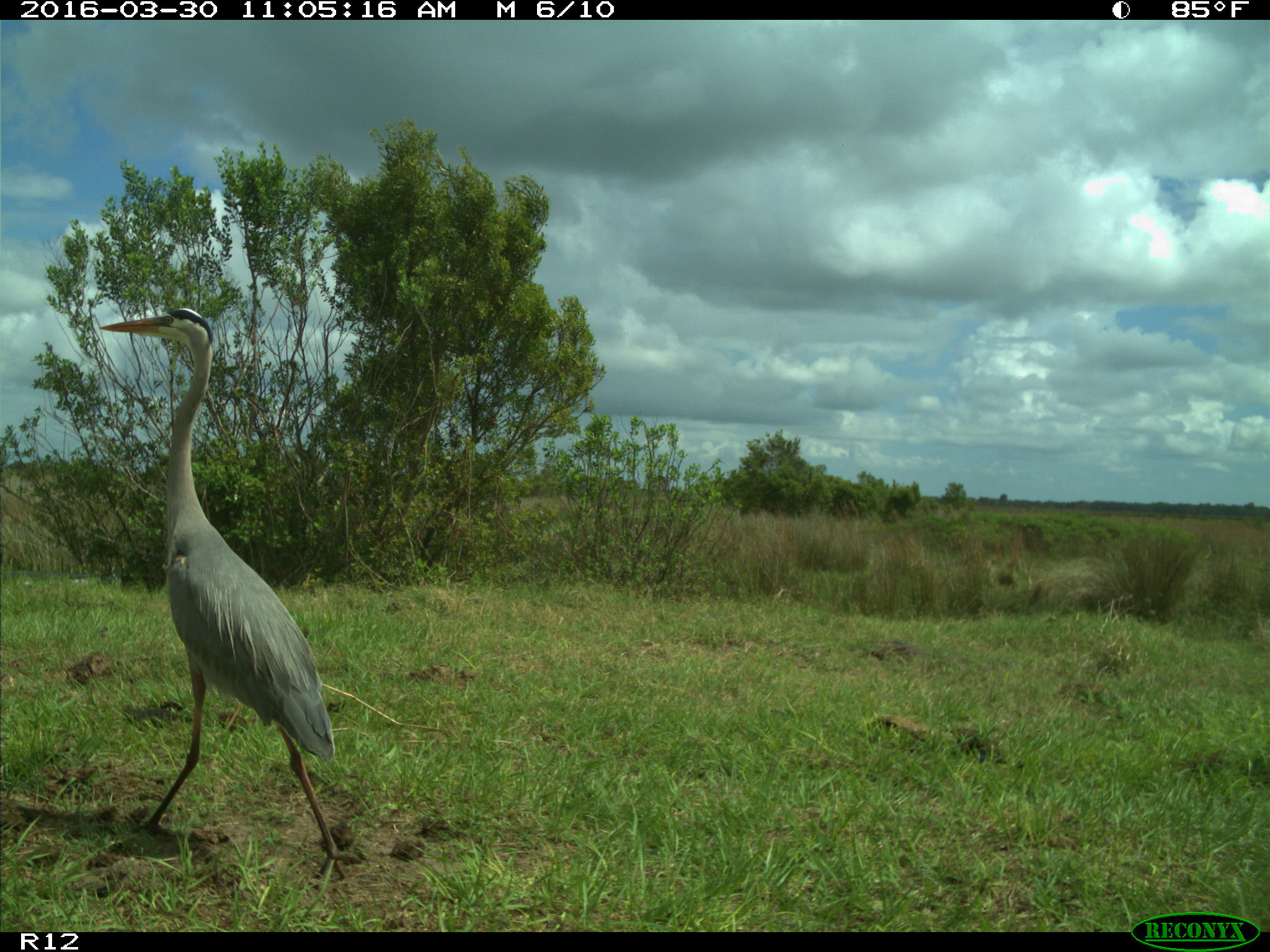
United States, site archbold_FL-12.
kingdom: Animalia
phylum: Chordata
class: Aves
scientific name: Aves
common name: birds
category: unidentified bird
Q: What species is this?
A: Unidentified bird (birds) (Aves).